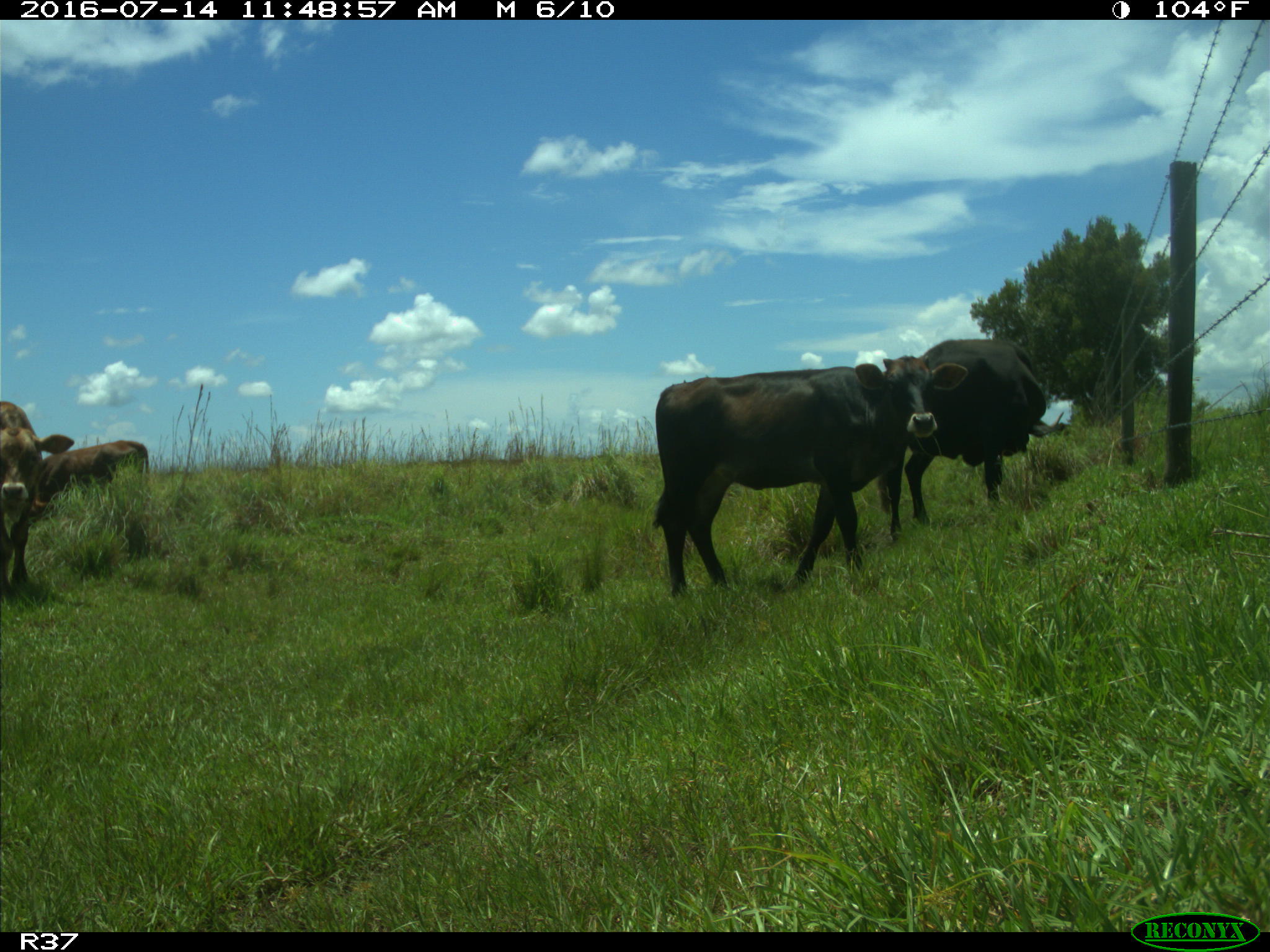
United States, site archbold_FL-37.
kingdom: Animalia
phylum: Chordata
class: Mammalia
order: Artiodactyla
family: Bovidae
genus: Bos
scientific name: Bos taurus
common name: domestic cow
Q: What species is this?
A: Bos taurus (domestic cow).